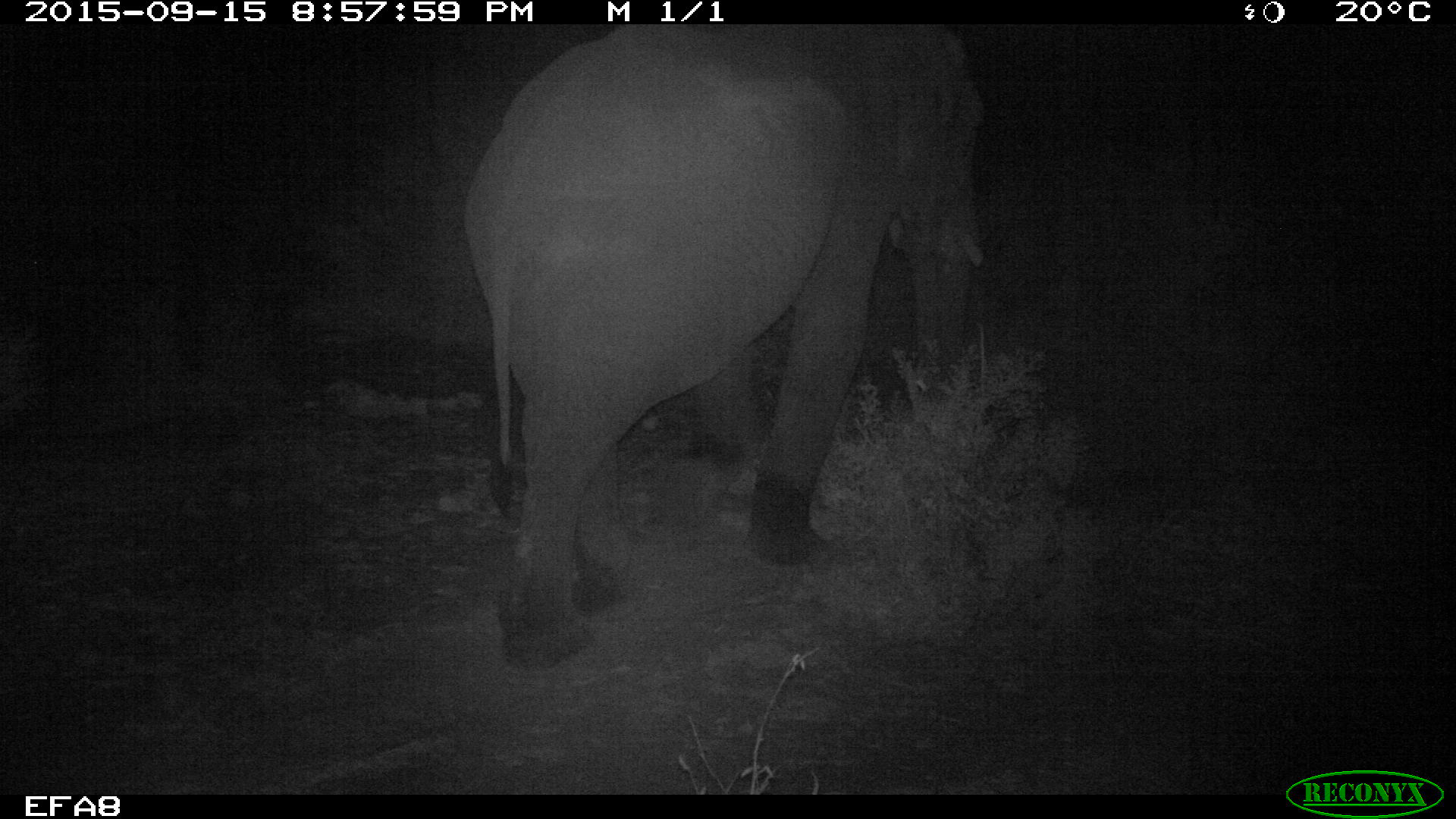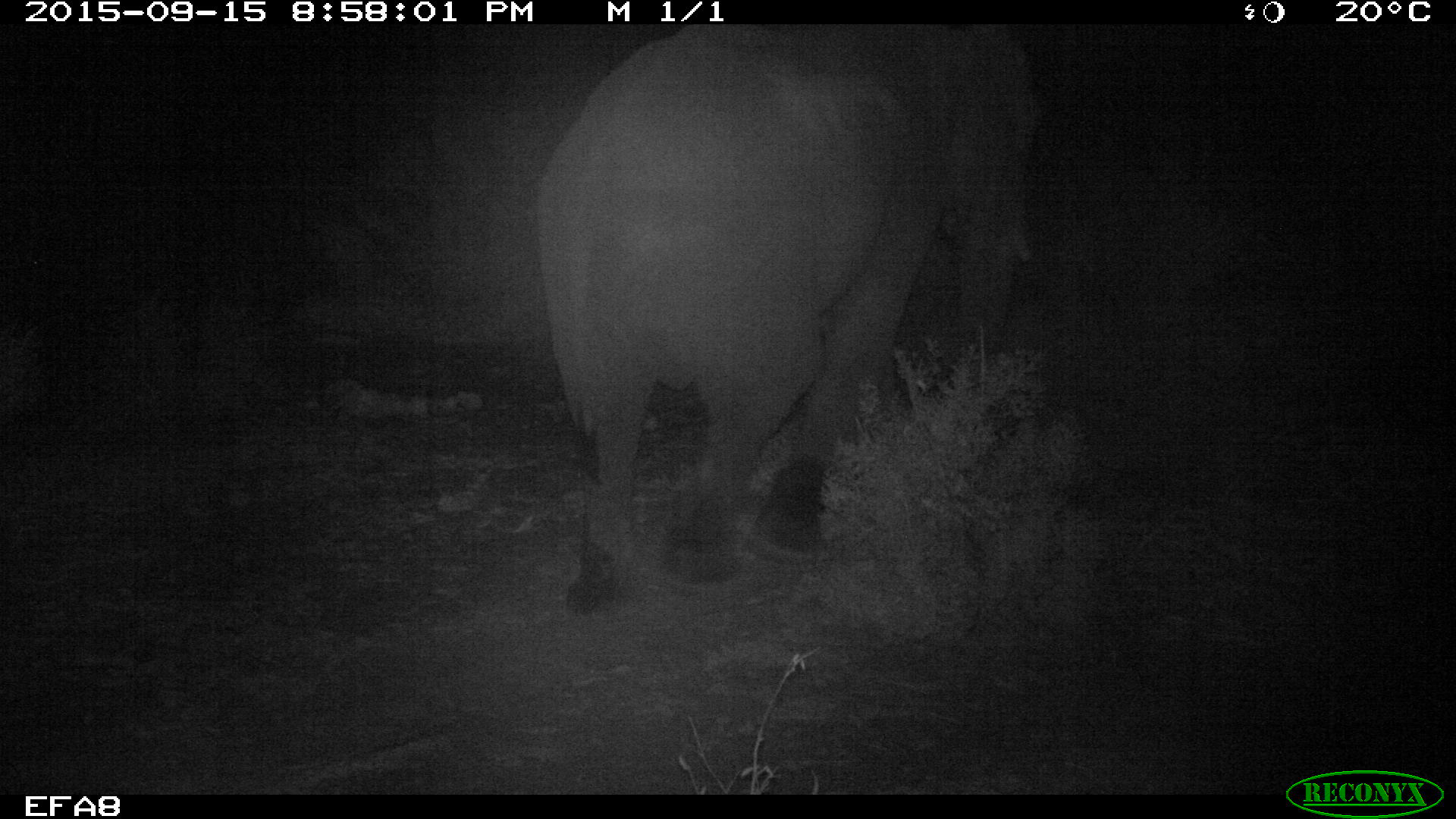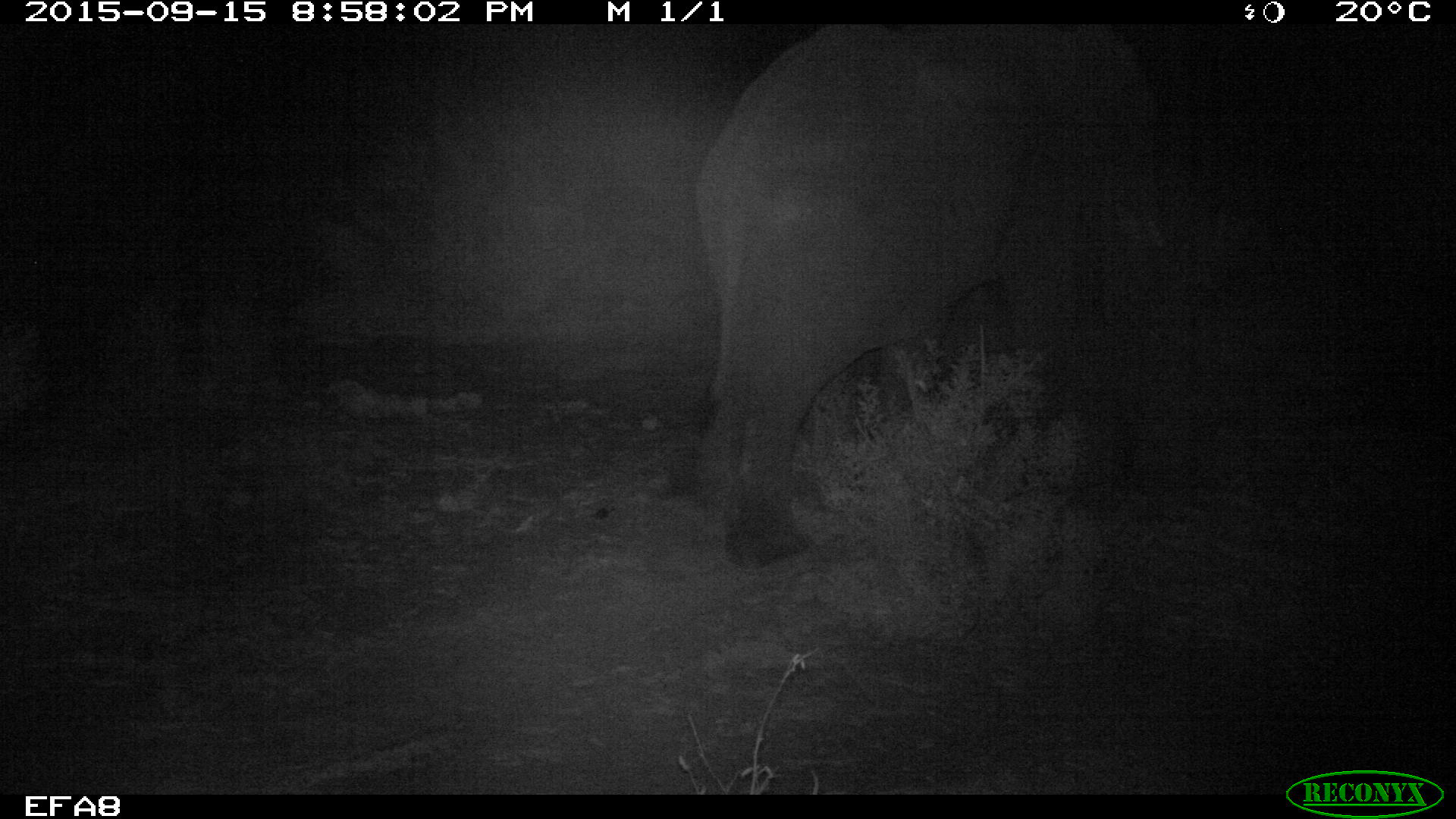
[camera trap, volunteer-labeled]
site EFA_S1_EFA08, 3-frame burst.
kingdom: Animalia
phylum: Chordata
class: Mammalia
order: Proboscidea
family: Elephantidae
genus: Loxodonta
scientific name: Loxodonta africana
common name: african bush elephant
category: elephant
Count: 1.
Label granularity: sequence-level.